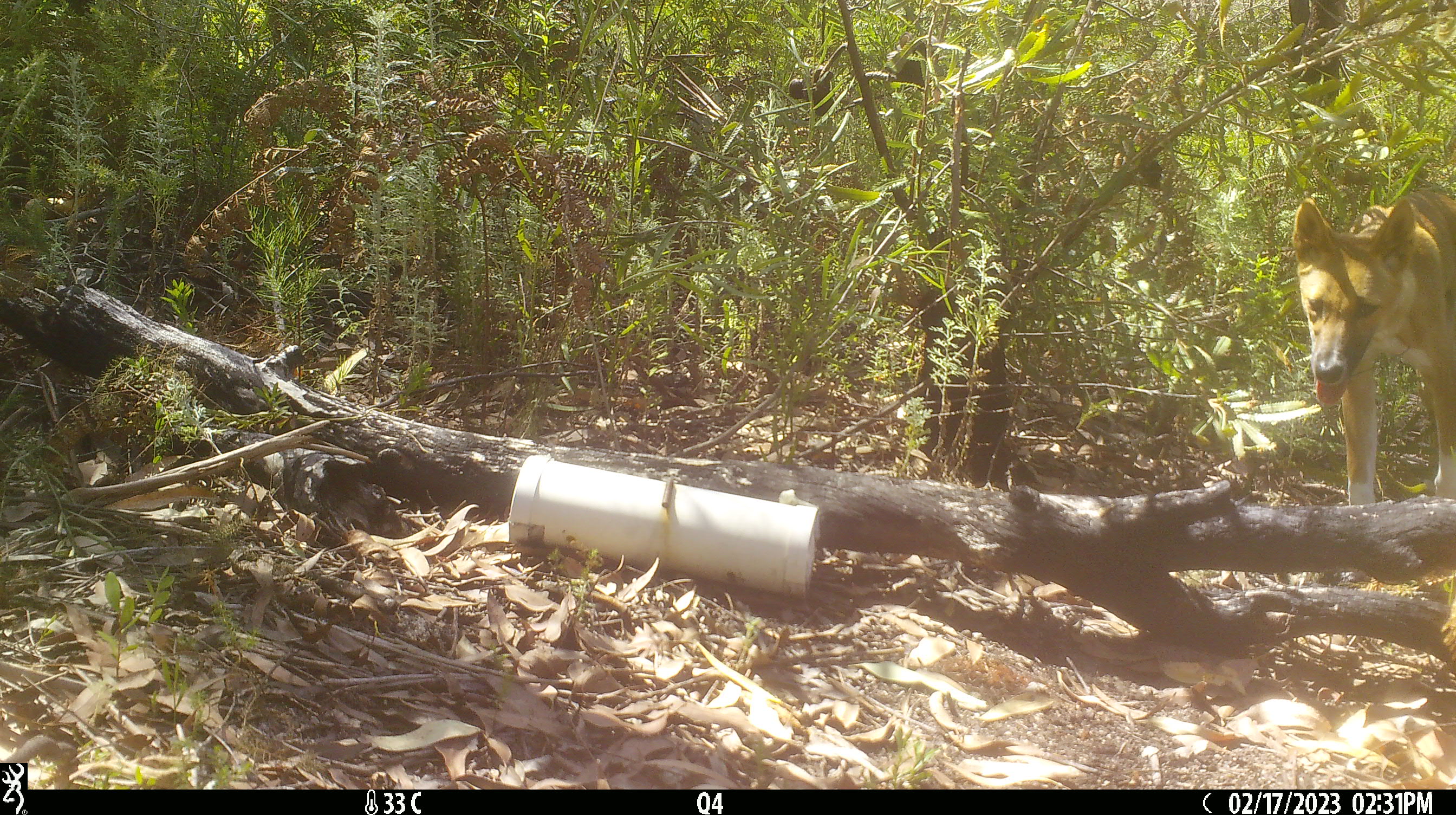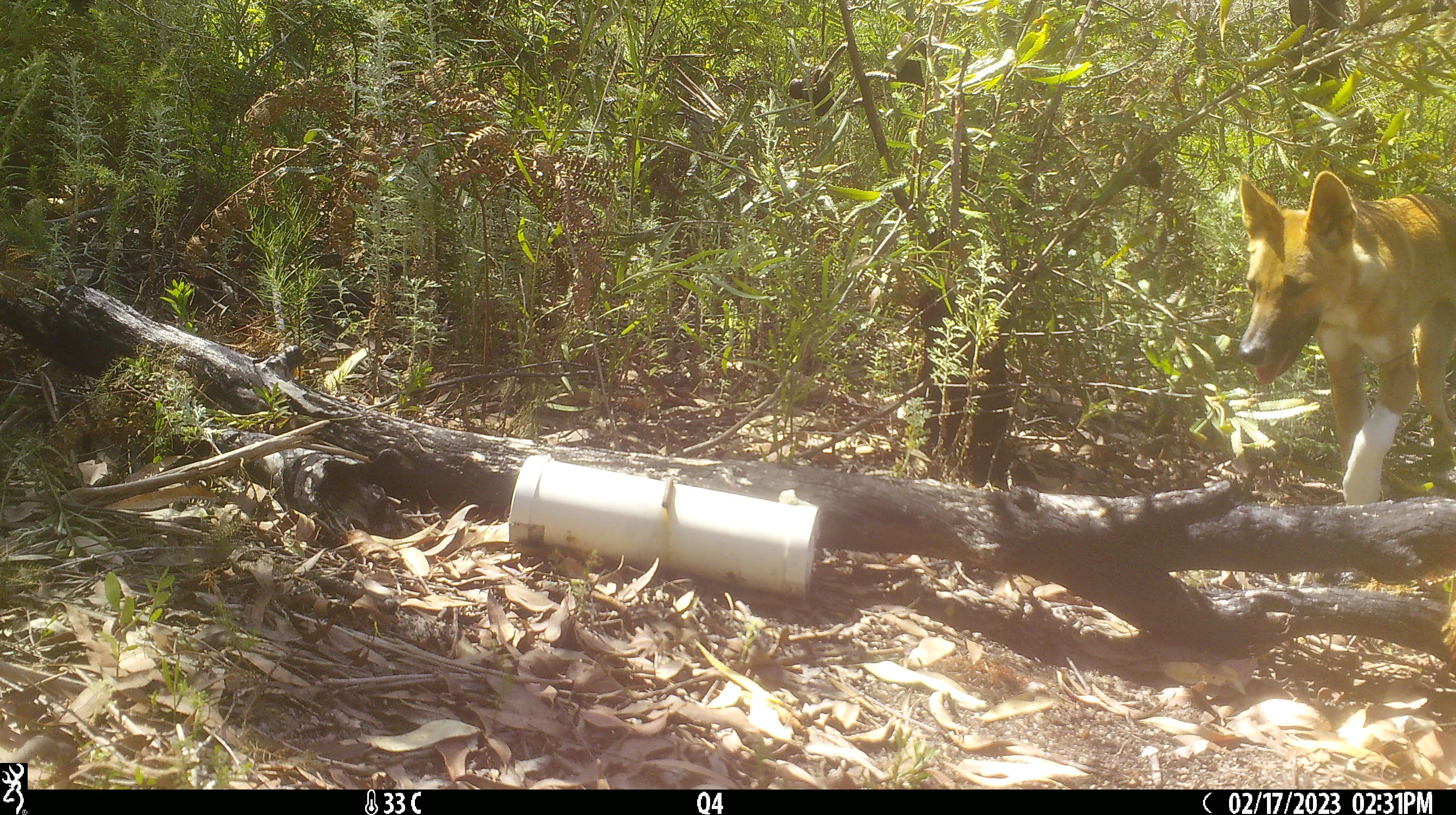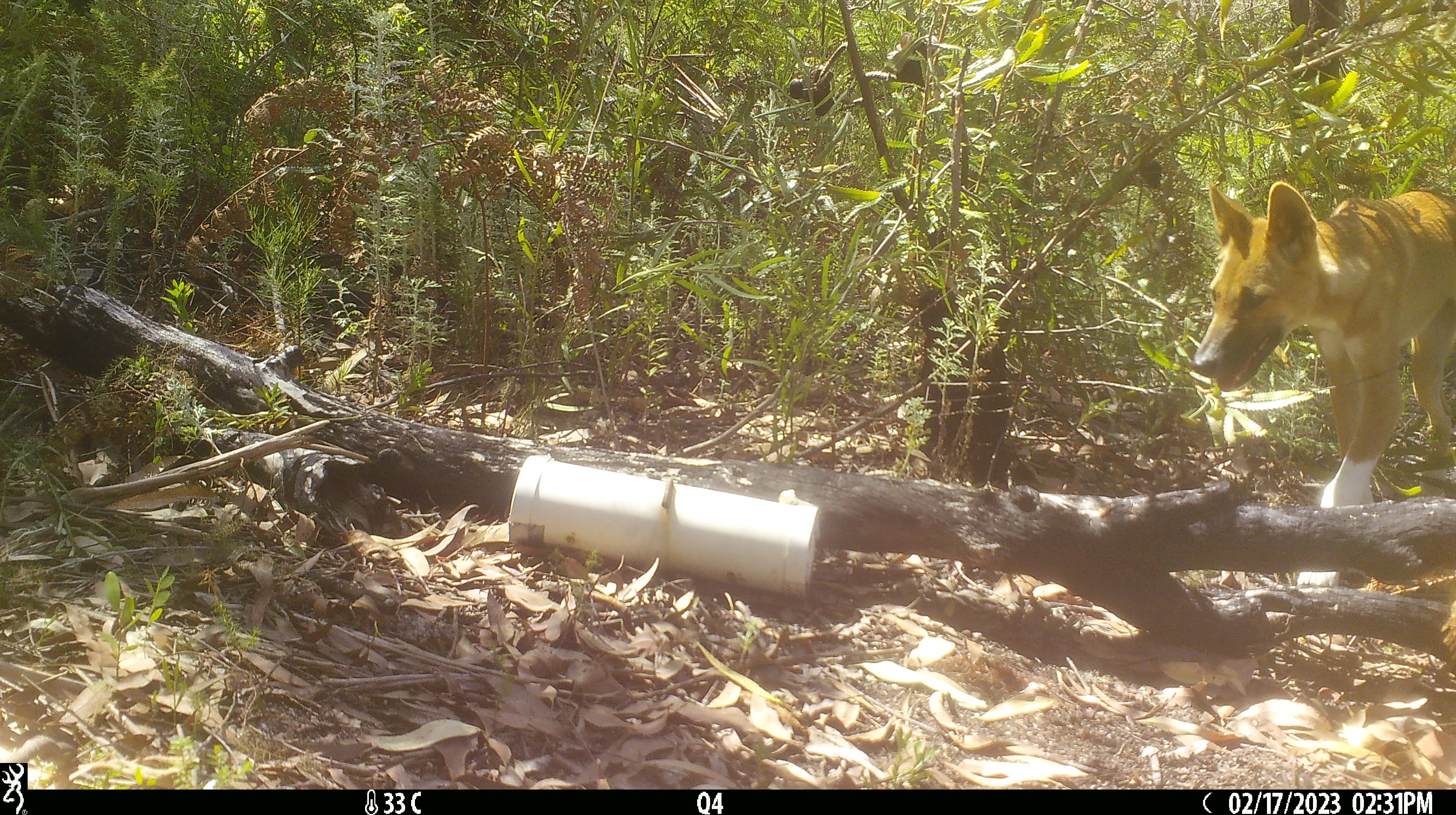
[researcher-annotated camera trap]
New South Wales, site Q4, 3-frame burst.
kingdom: Animalia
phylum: Chordata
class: Mammalia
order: Carnivora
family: Canidae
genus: Canis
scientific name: Canis familiaris dingo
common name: dingo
Dingo (Canis familiaris dingo).